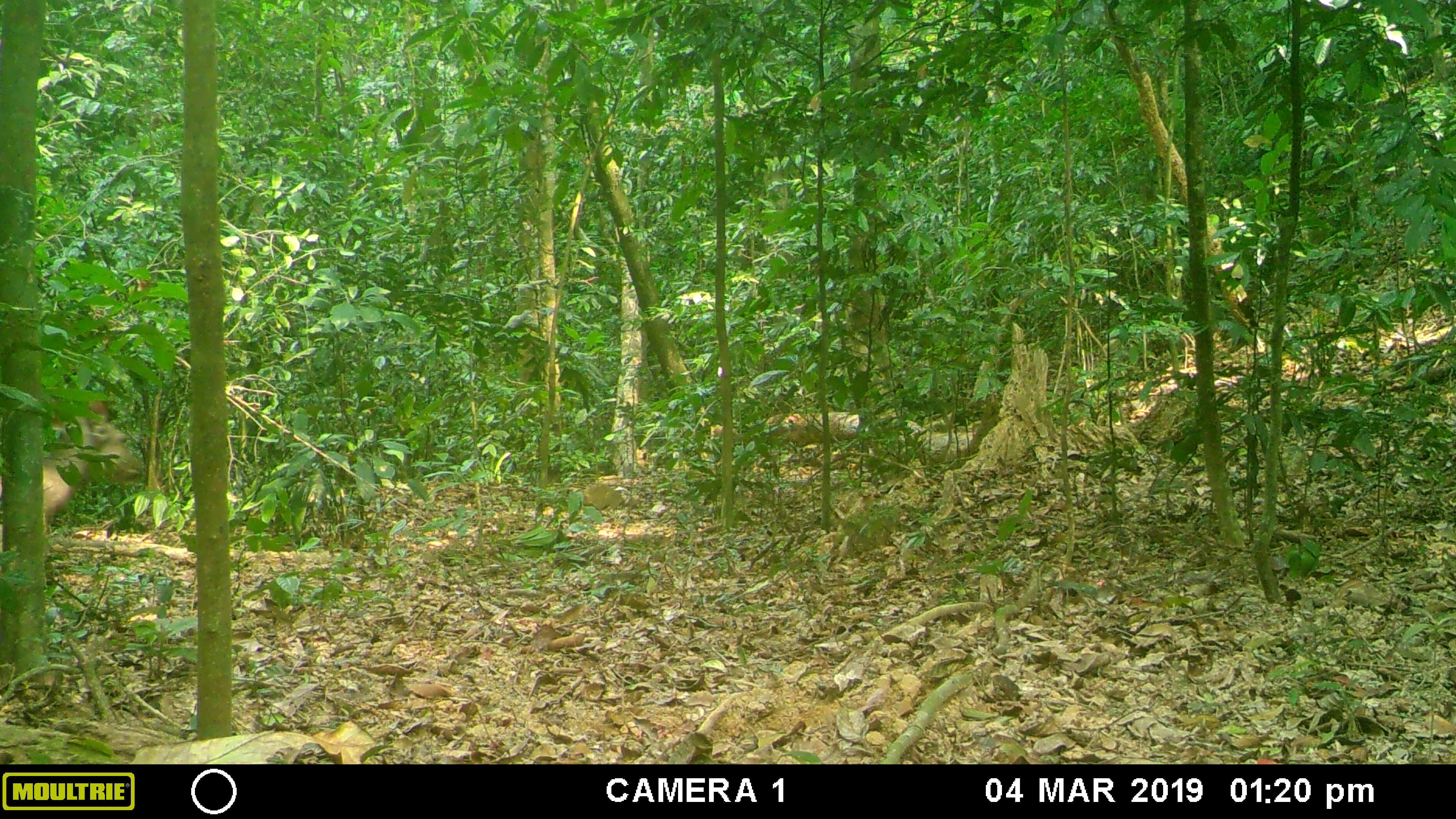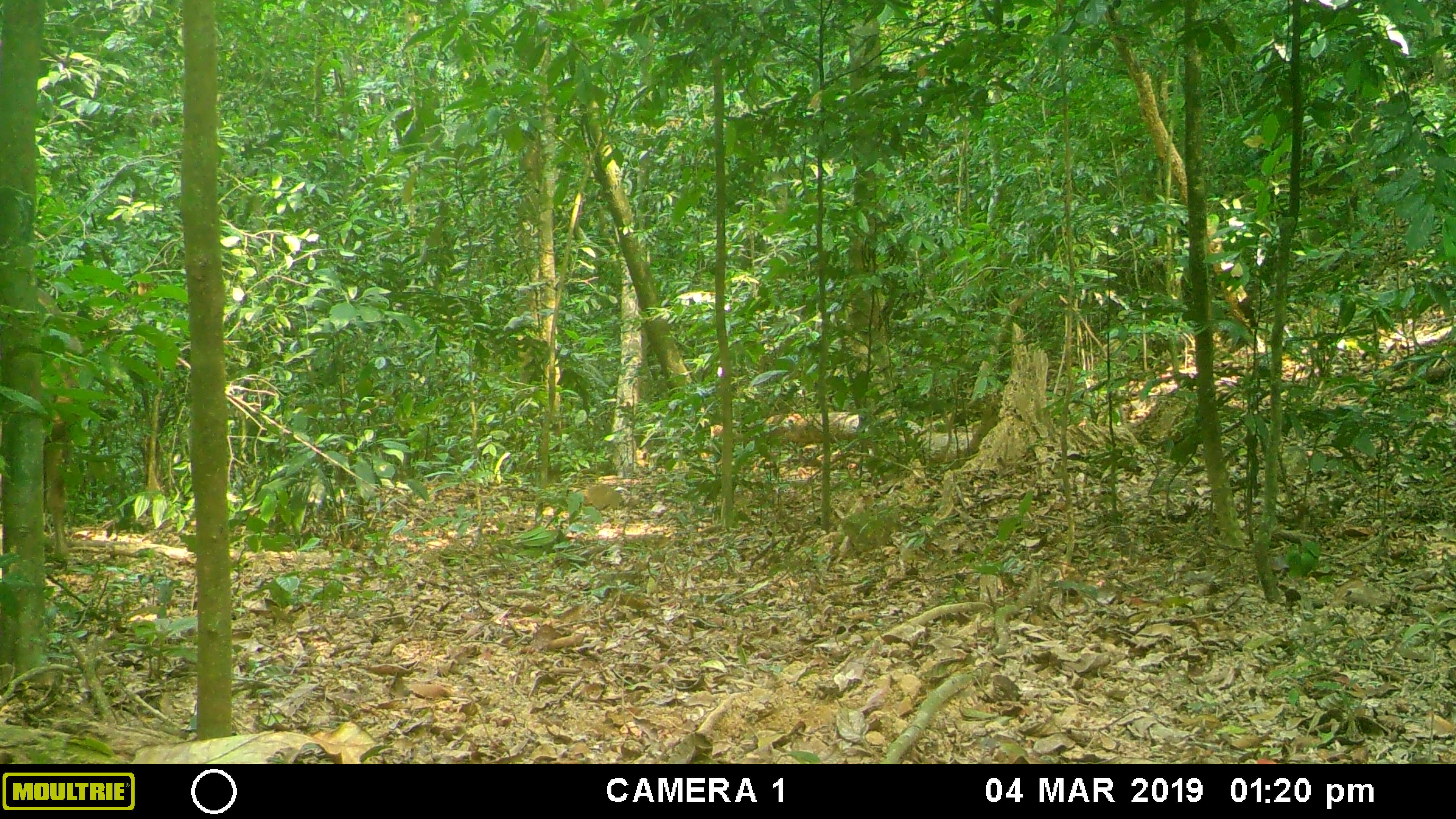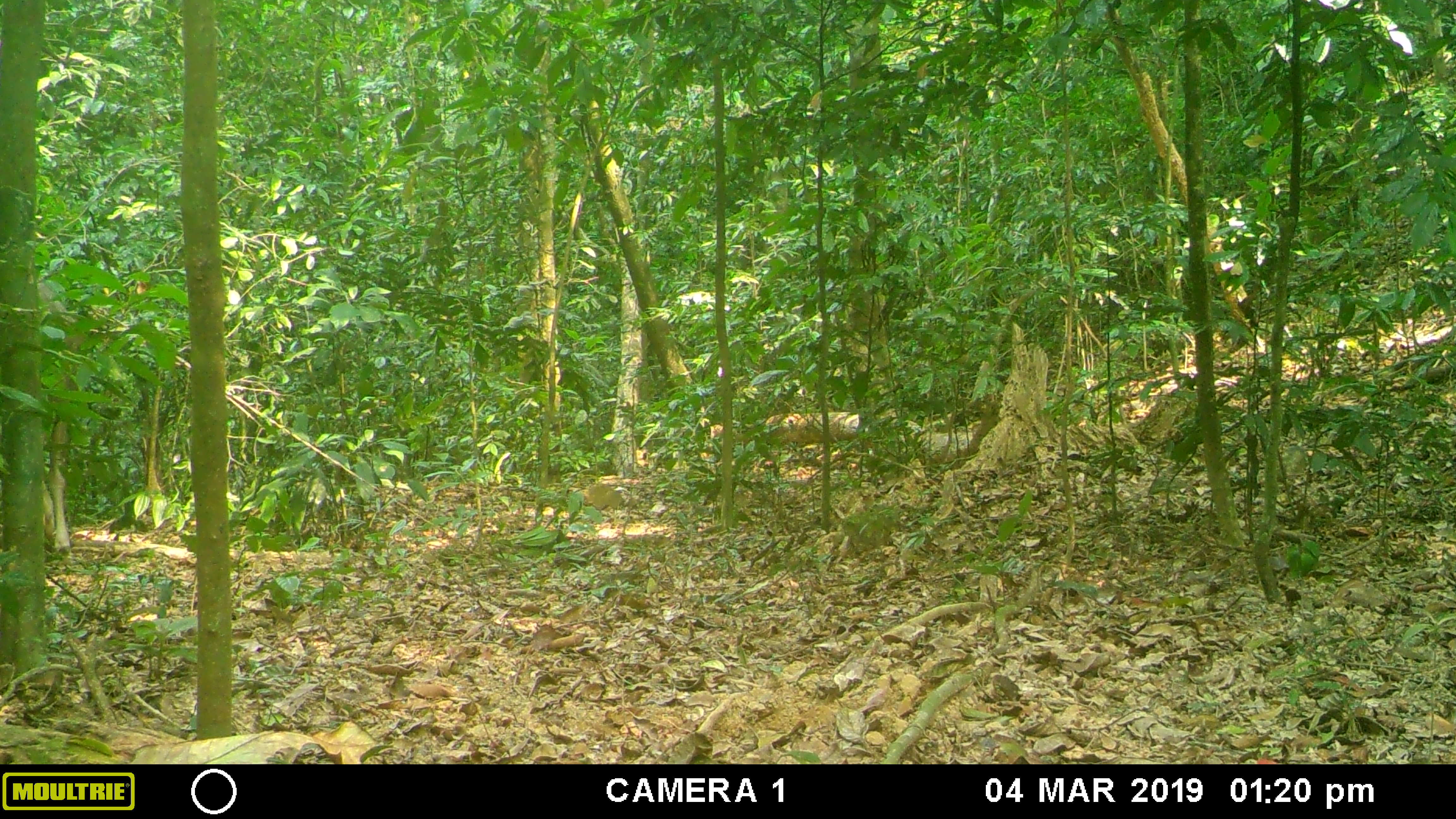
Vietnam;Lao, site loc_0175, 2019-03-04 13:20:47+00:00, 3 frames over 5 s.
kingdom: Animalia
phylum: Chordata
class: Mammalia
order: Artiodactyla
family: Cervidae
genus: Rusa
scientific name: Rusa unicolor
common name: sambar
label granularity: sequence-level